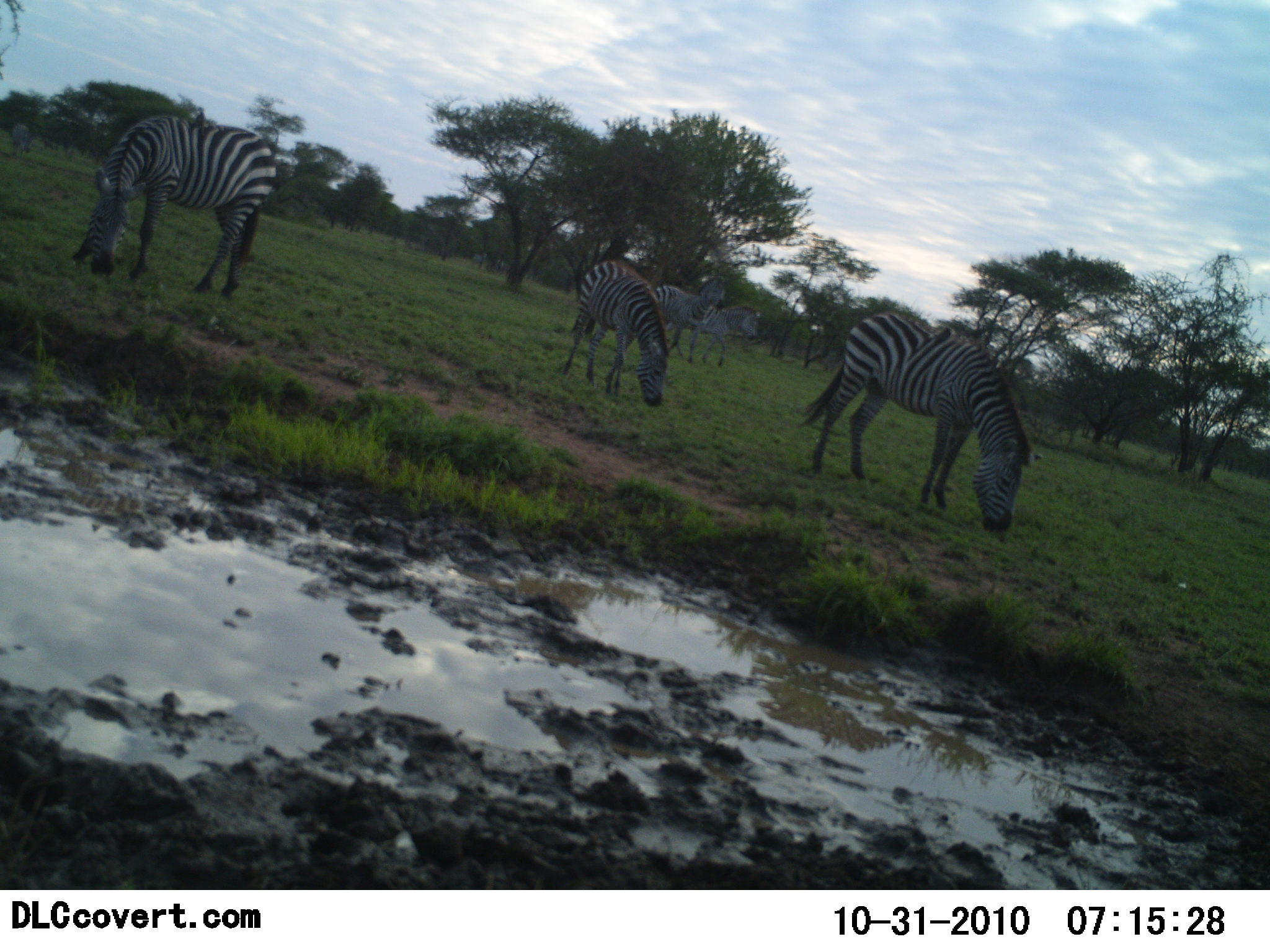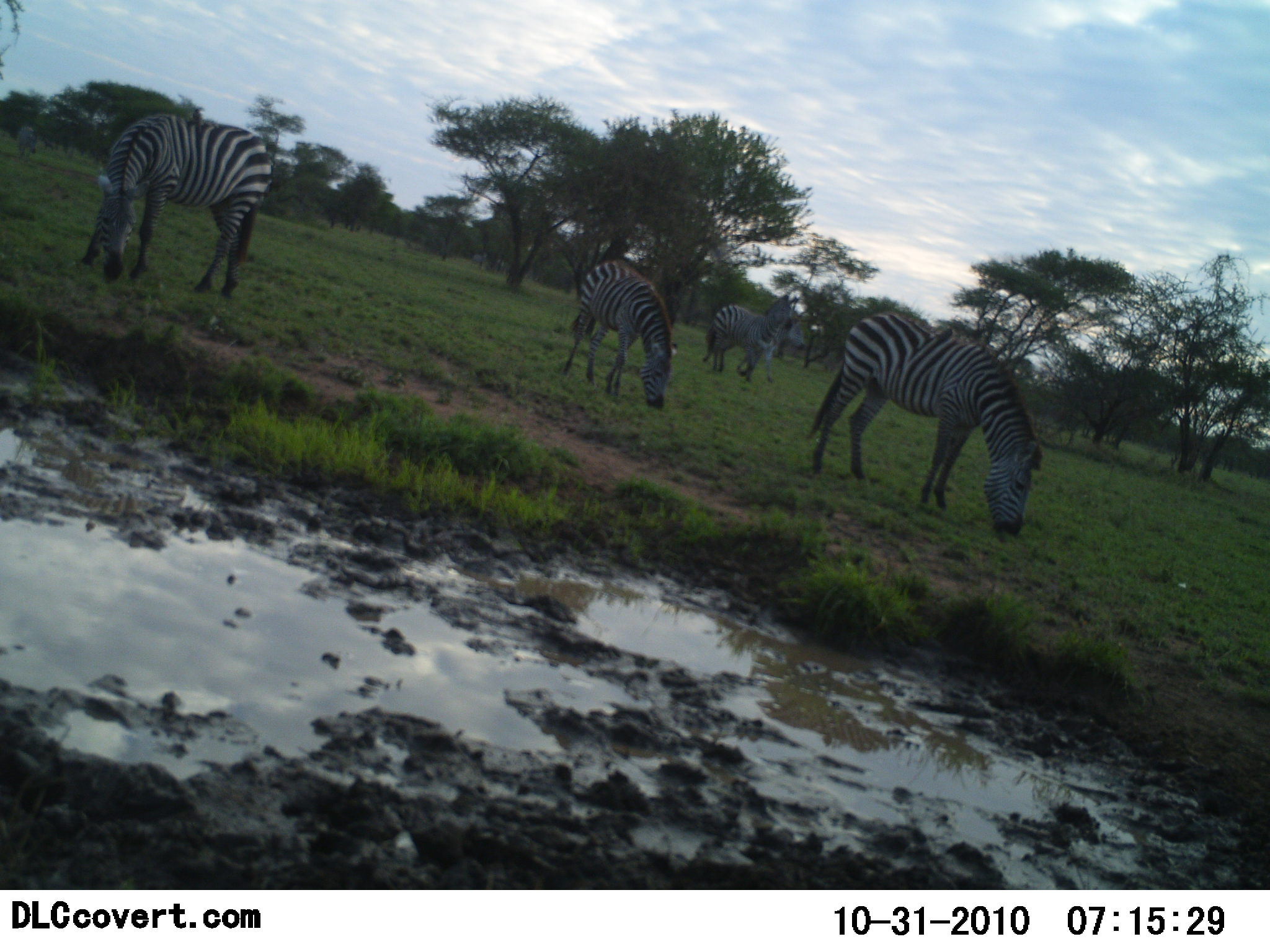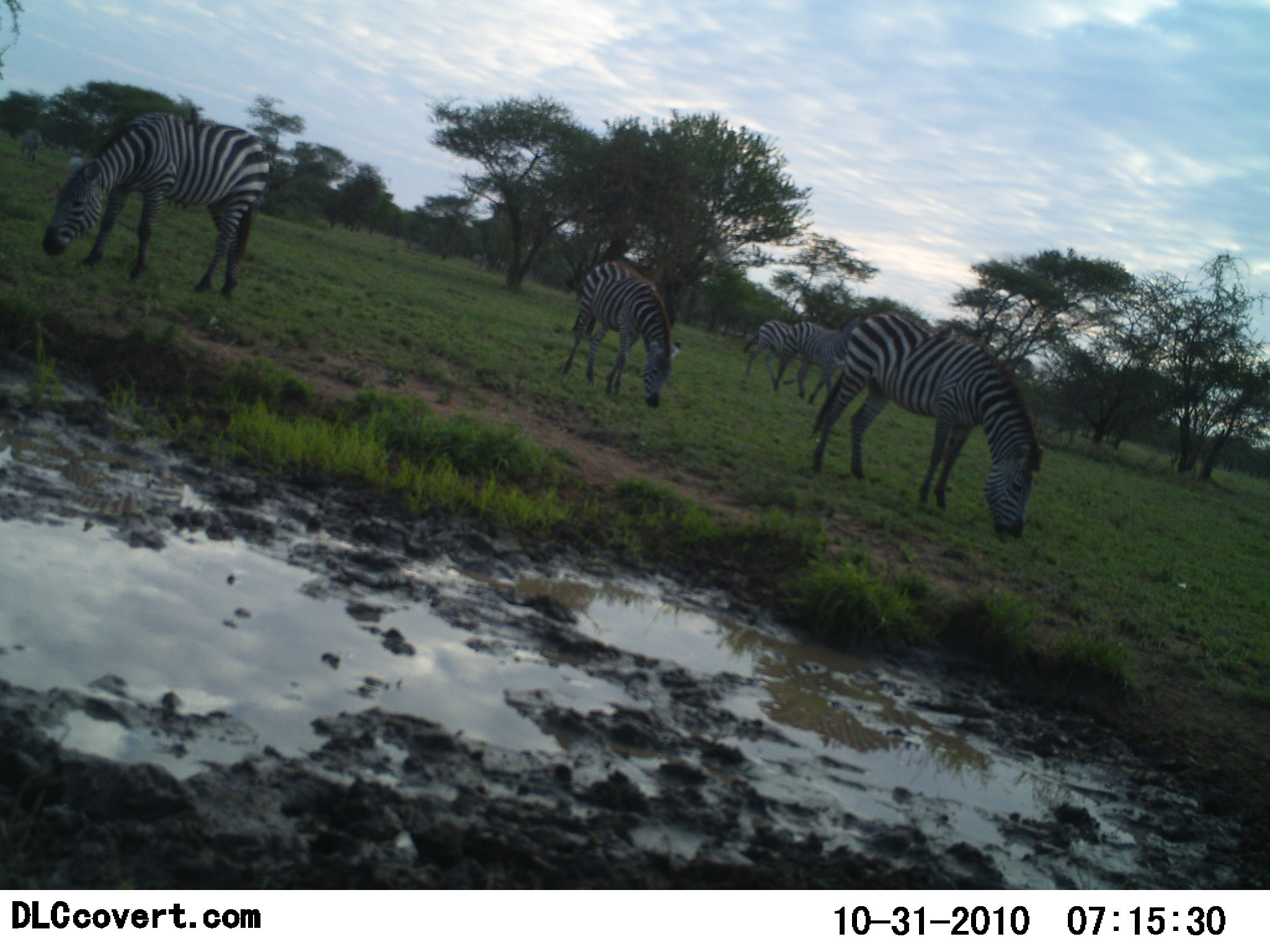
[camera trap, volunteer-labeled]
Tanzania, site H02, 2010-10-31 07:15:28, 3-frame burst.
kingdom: Animalia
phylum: Chordata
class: Mammalia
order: Perissodactyla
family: Equidae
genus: Equus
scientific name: Equus quagga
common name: plains zebra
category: zebra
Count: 5.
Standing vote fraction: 40%.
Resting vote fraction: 0%.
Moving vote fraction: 40%.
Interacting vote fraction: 7%.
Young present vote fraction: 0%.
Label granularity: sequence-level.